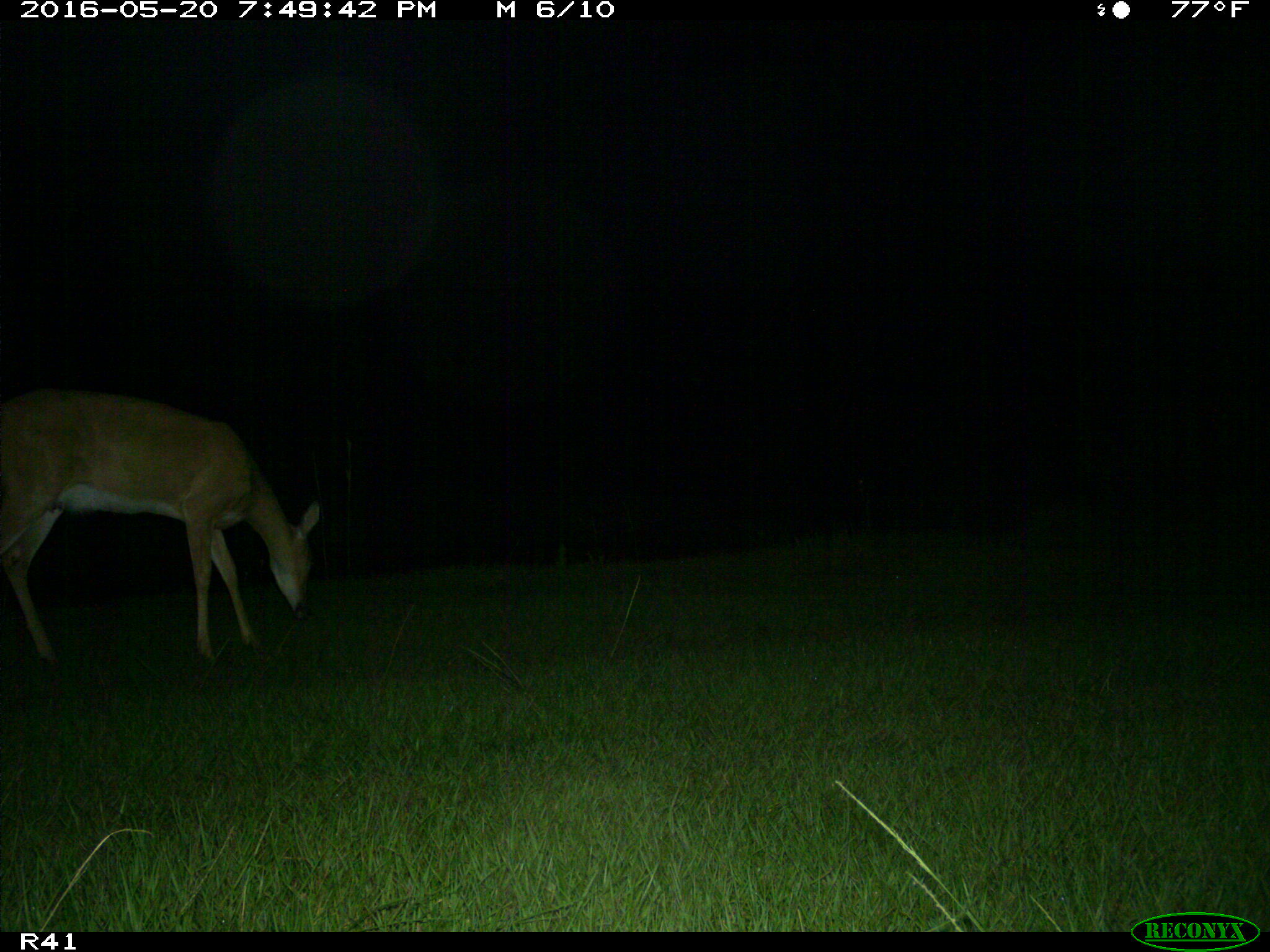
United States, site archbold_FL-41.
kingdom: Animalia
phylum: Chordata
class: Mammalia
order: Artiodactyla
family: Cervidae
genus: Odocoileus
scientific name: Odocoileus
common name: deer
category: unidentified deer